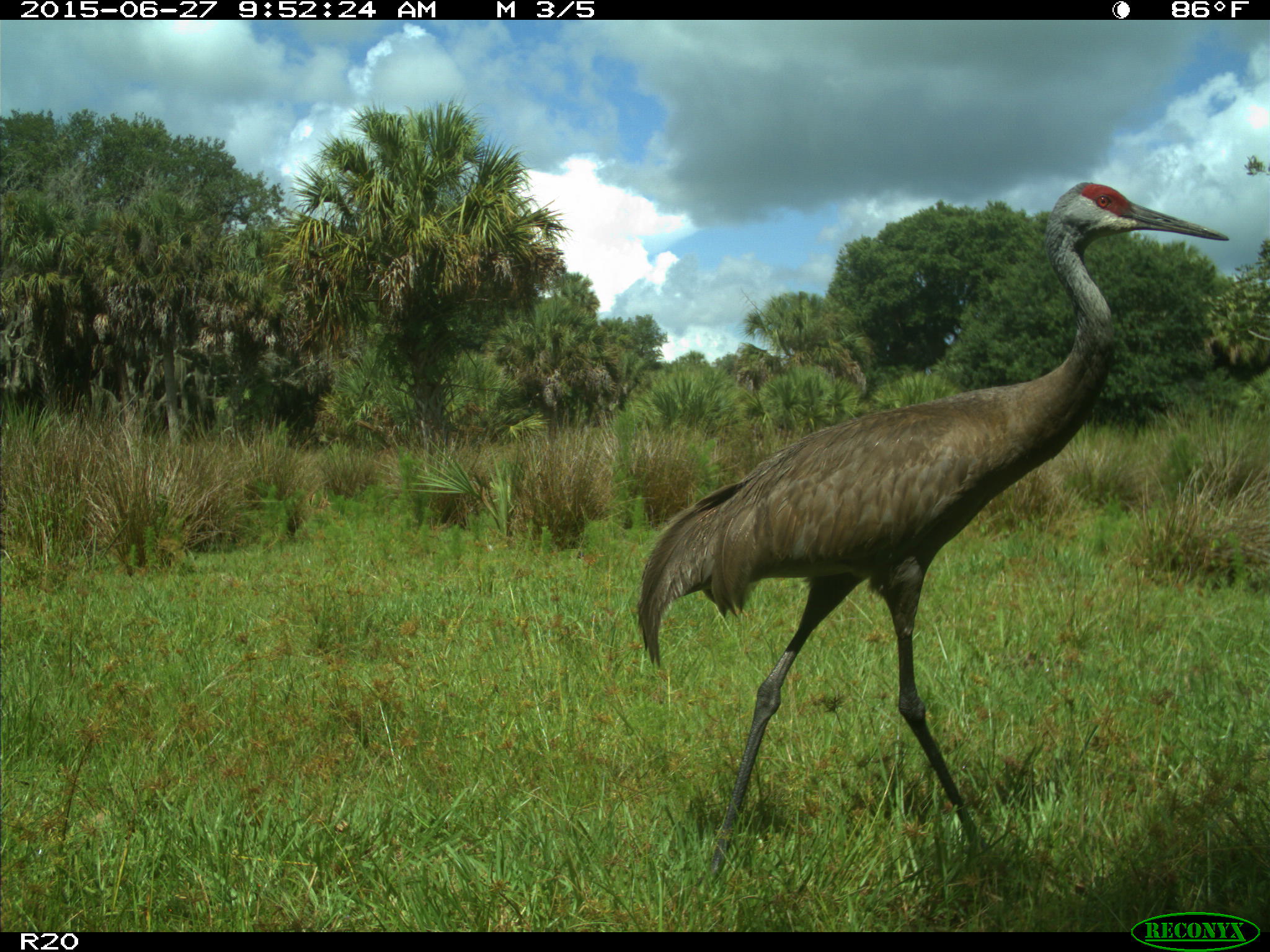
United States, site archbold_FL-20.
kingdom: Animalia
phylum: Chordata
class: Aves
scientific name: Aves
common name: birds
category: unidentified bird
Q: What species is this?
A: Unidentified bird (birds) (Aves).